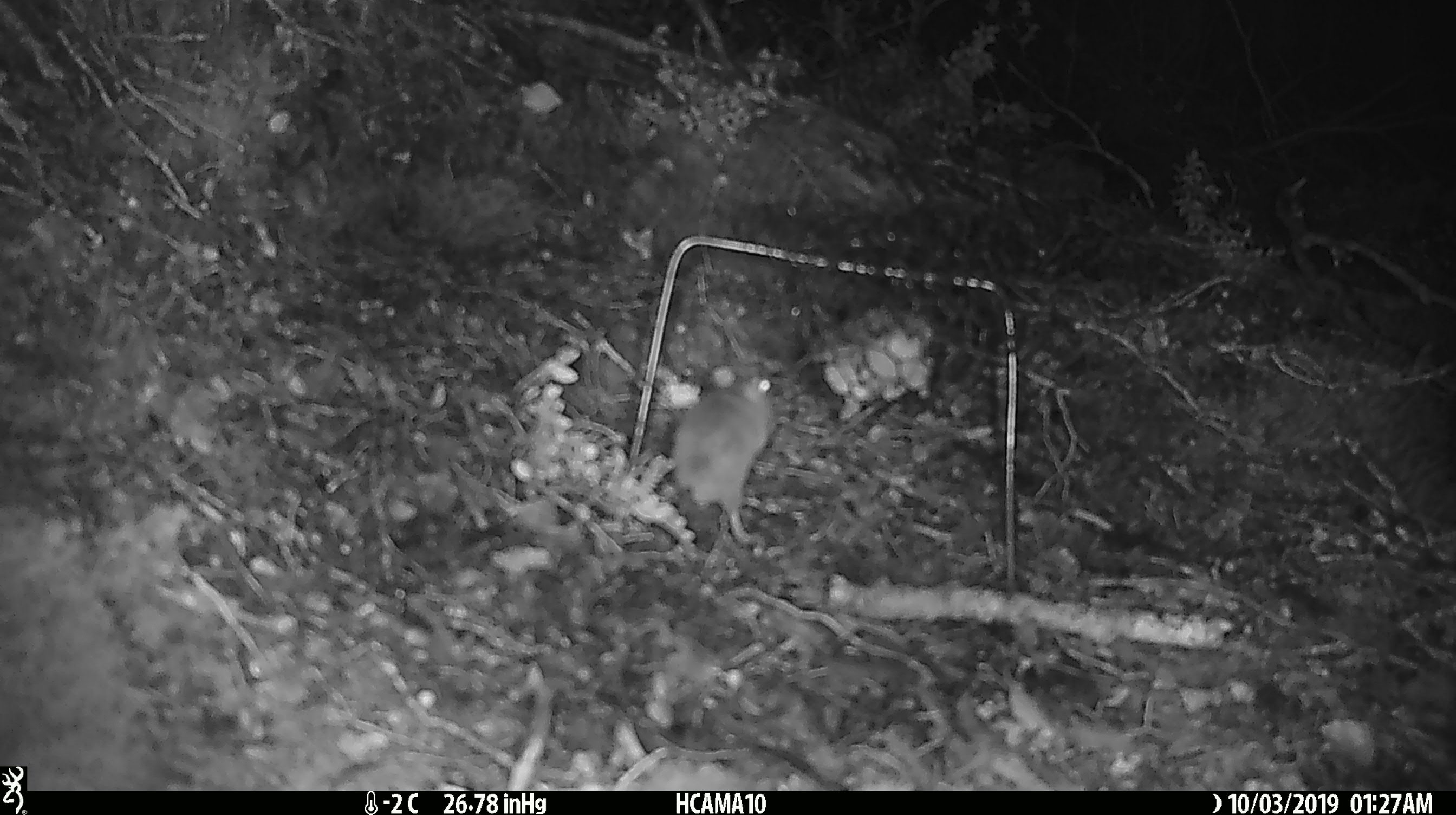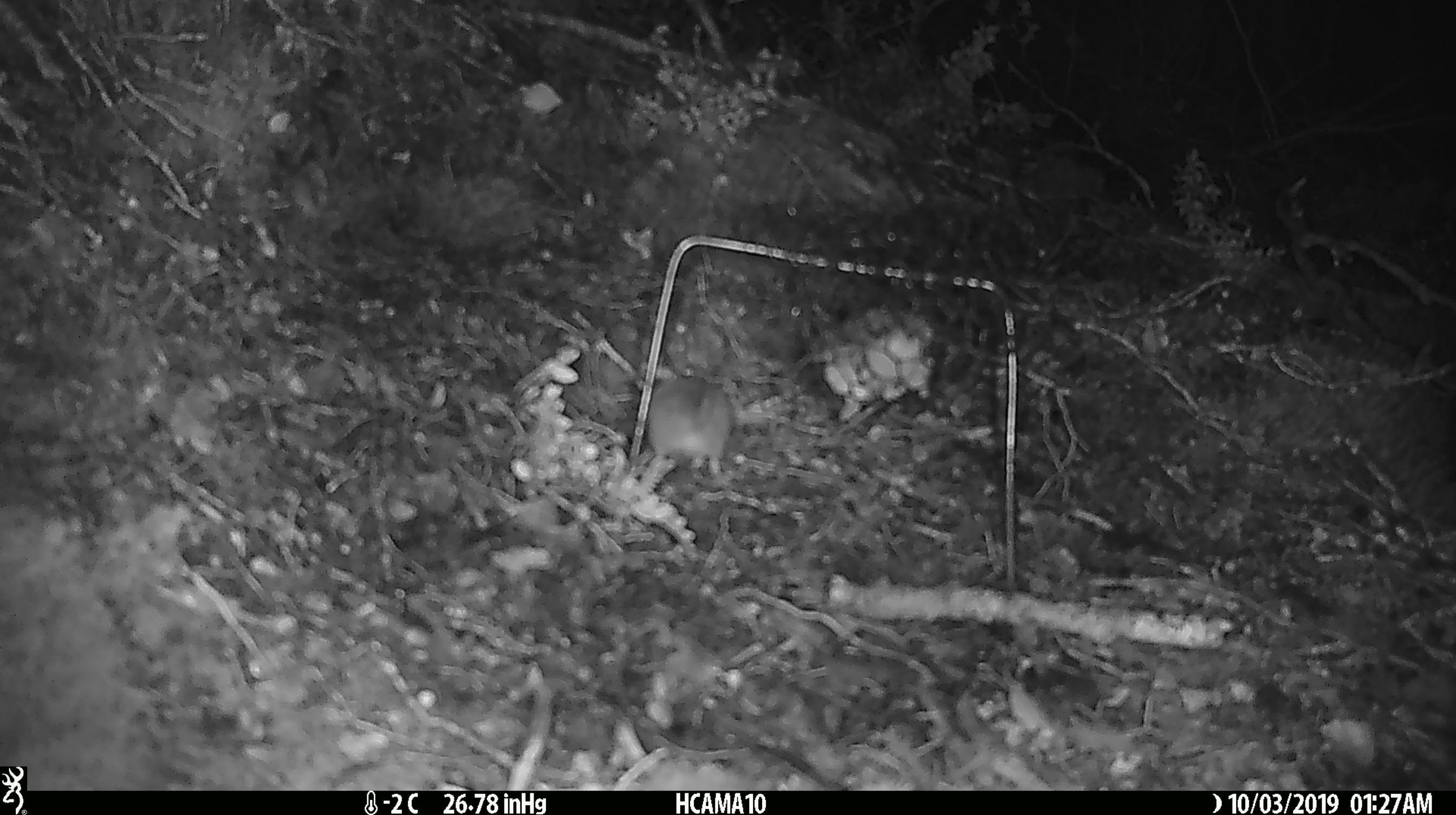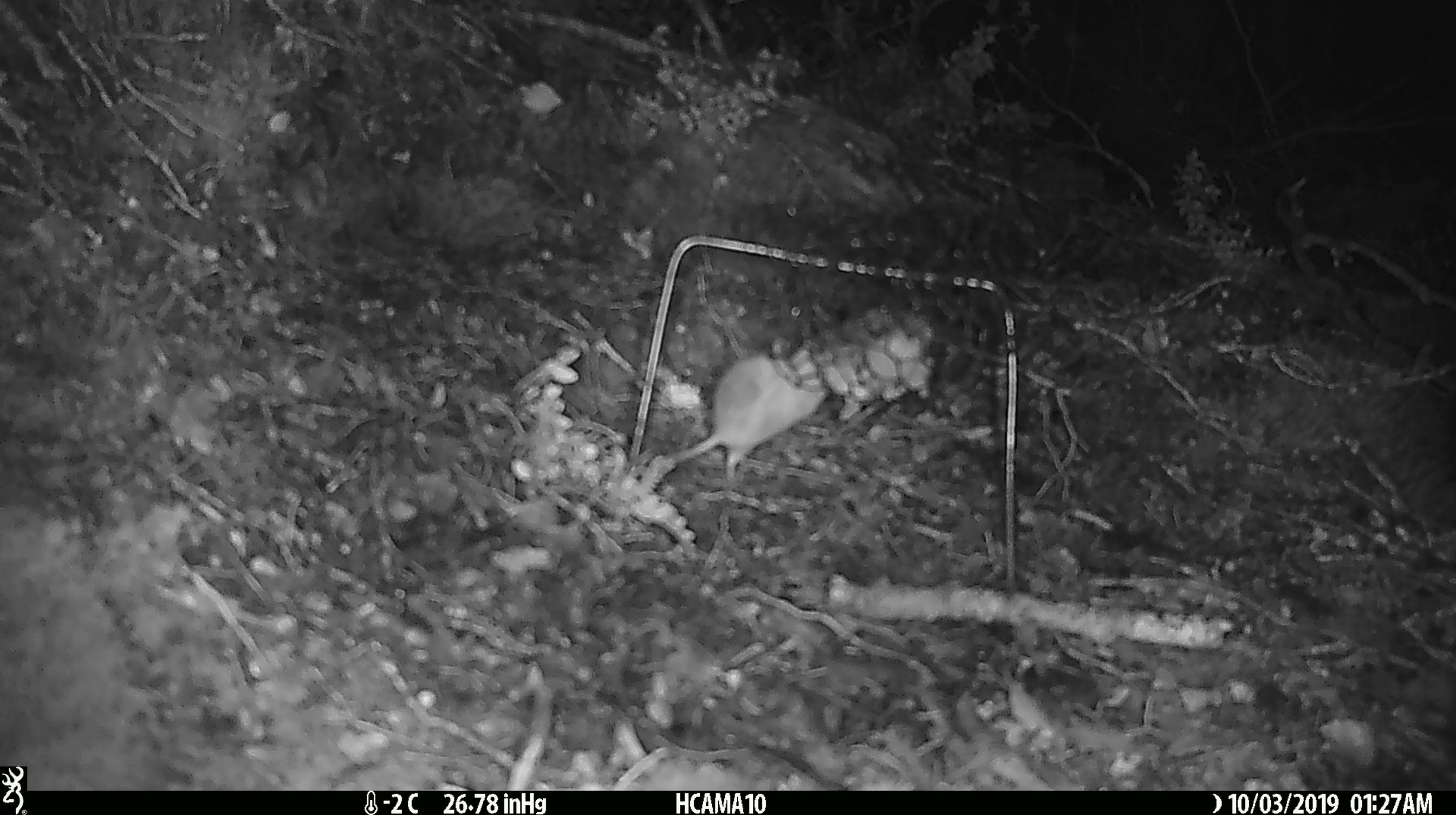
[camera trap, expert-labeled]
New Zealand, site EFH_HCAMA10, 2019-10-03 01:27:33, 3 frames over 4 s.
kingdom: Animalia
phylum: Chordata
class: Mammalia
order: Rodentia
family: Muridae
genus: Mus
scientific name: Mus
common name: mouse